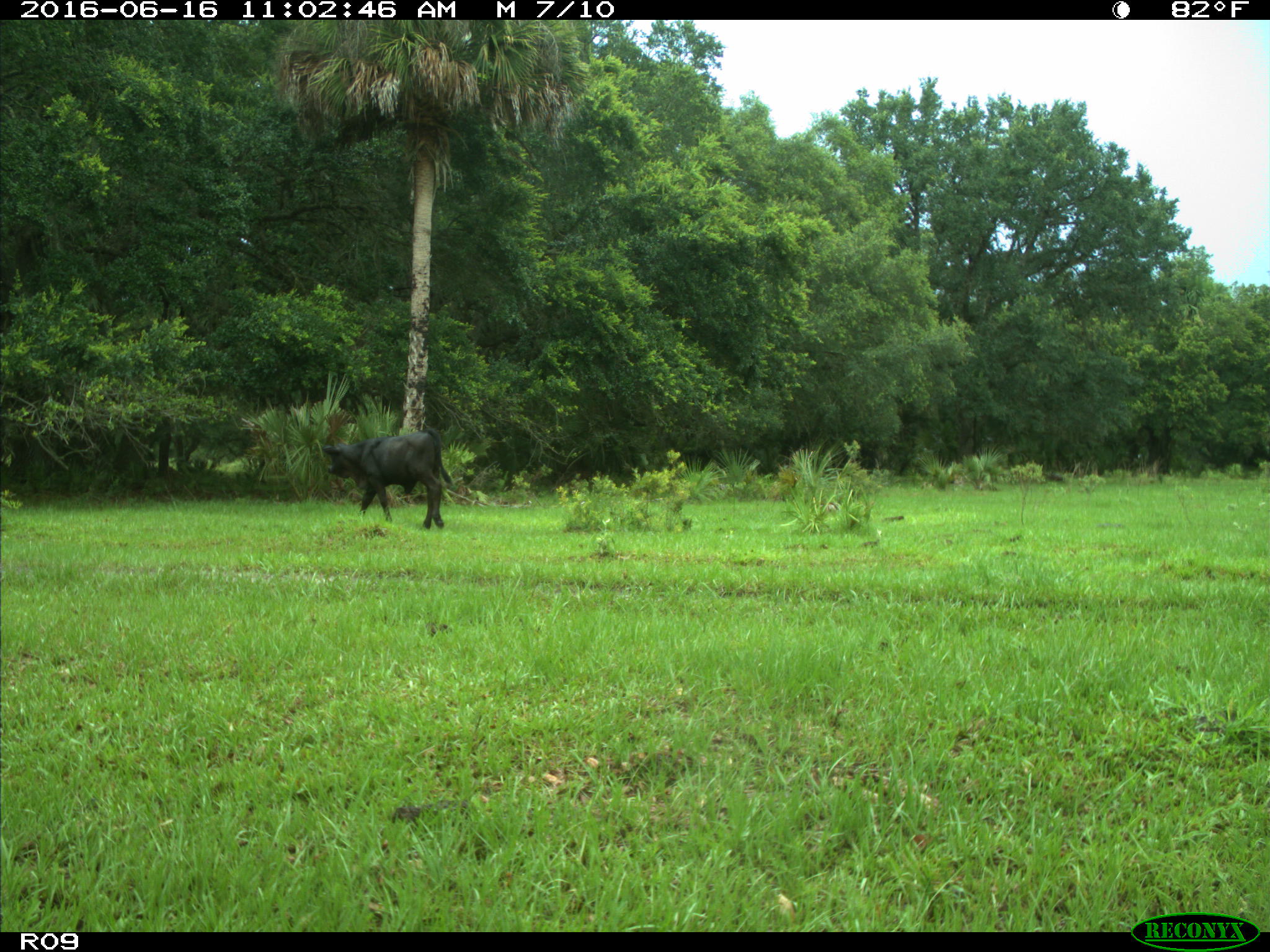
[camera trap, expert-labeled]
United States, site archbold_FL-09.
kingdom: Animalia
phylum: Chordata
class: Mammalia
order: Artiodactyla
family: Bovidae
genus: Bos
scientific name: Bos taurus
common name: domestic cow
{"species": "Bos taurus (domestic cow)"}